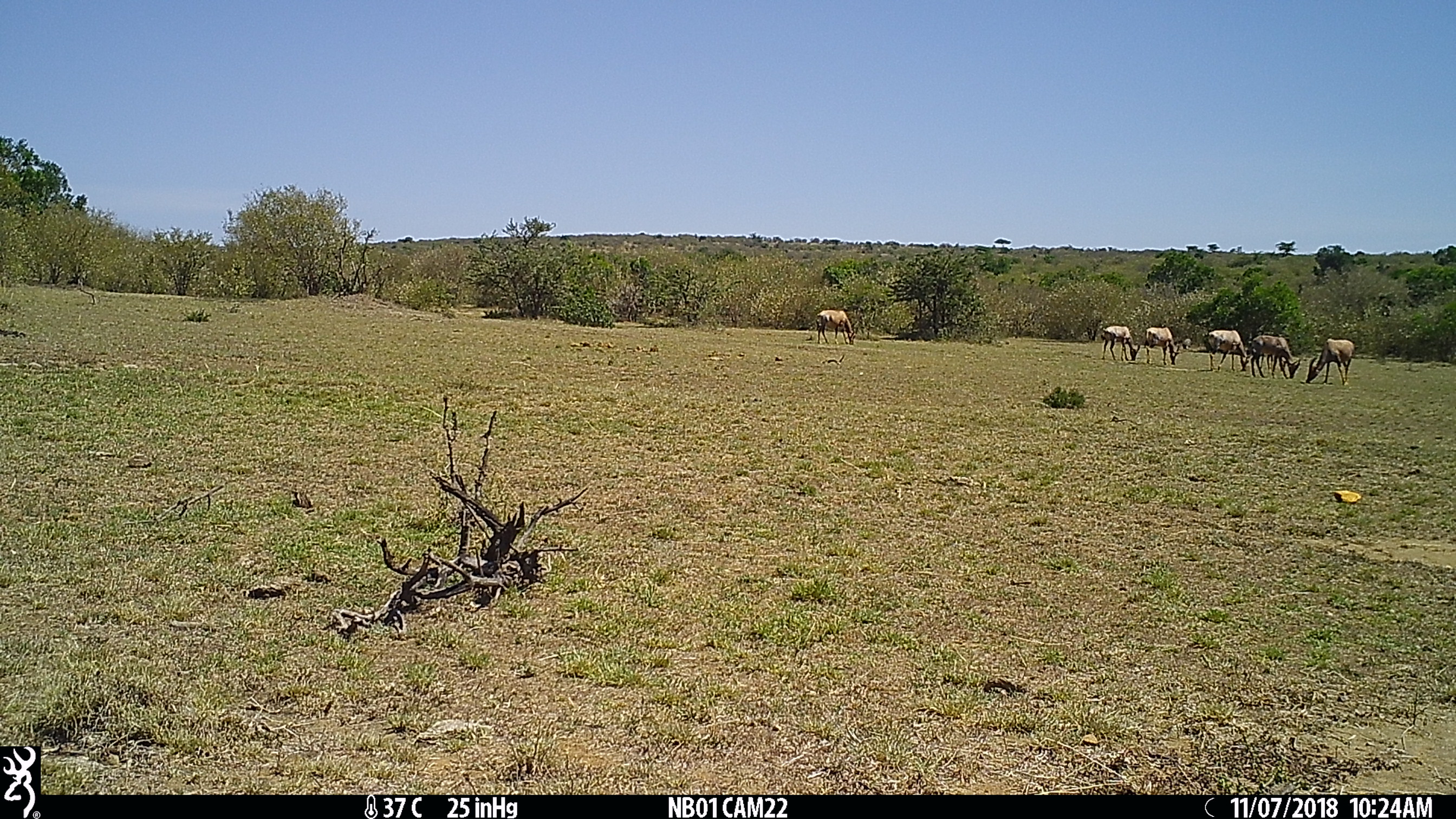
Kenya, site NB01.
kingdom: Animalia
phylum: Chordata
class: Mammalia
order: Artiodactyla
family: Bovidae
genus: Damaliscus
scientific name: Damaliscus lunatus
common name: topi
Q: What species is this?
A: Topi (Damaliscus lunatus).